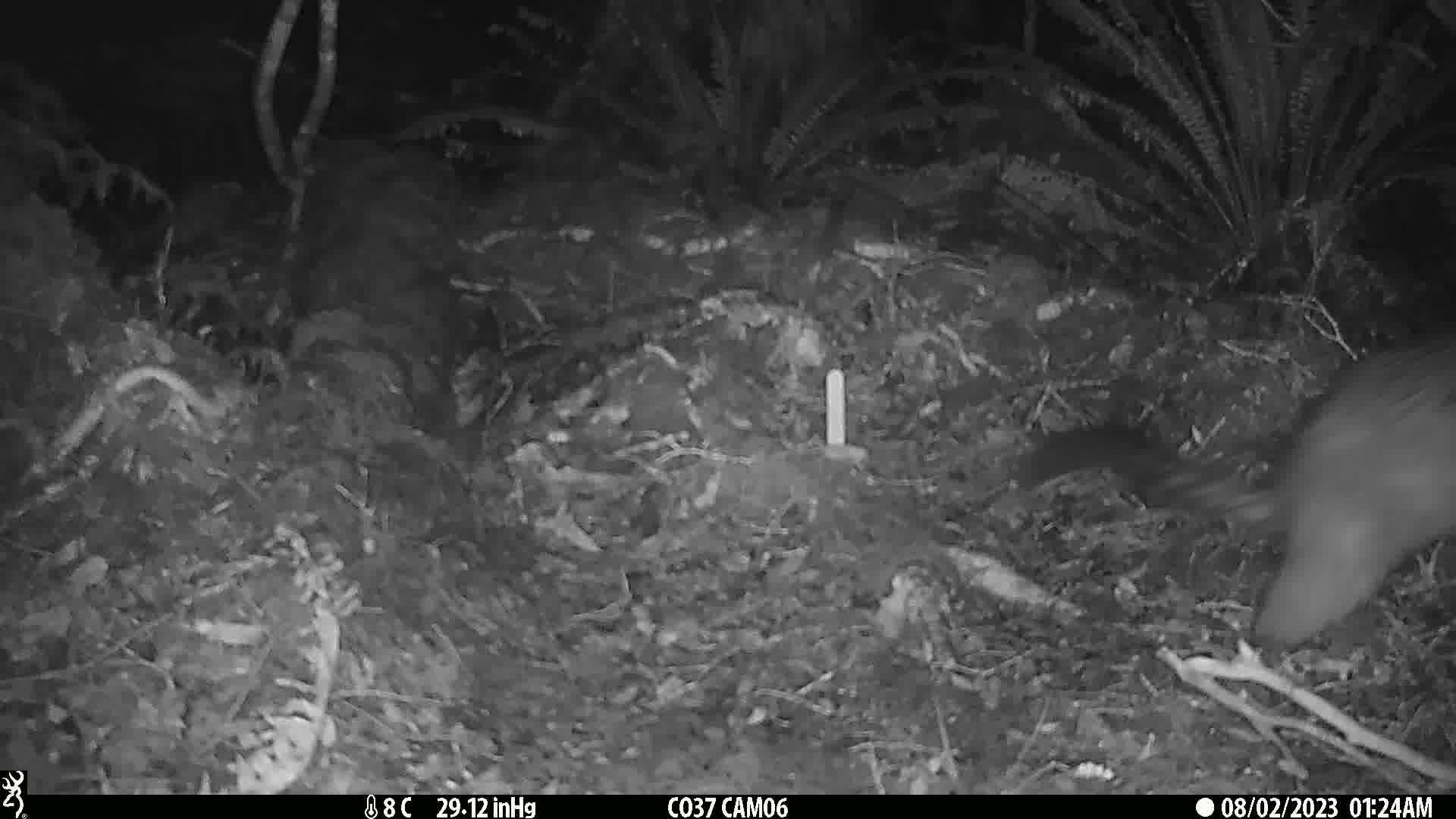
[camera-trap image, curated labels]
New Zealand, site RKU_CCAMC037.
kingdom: Animalia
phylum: Chordata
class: Mammalia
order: Diprotodontia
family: Phalangeridae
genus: Trichosurus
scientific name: Trichosurus vulpecula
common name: common brushtail possum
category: possum